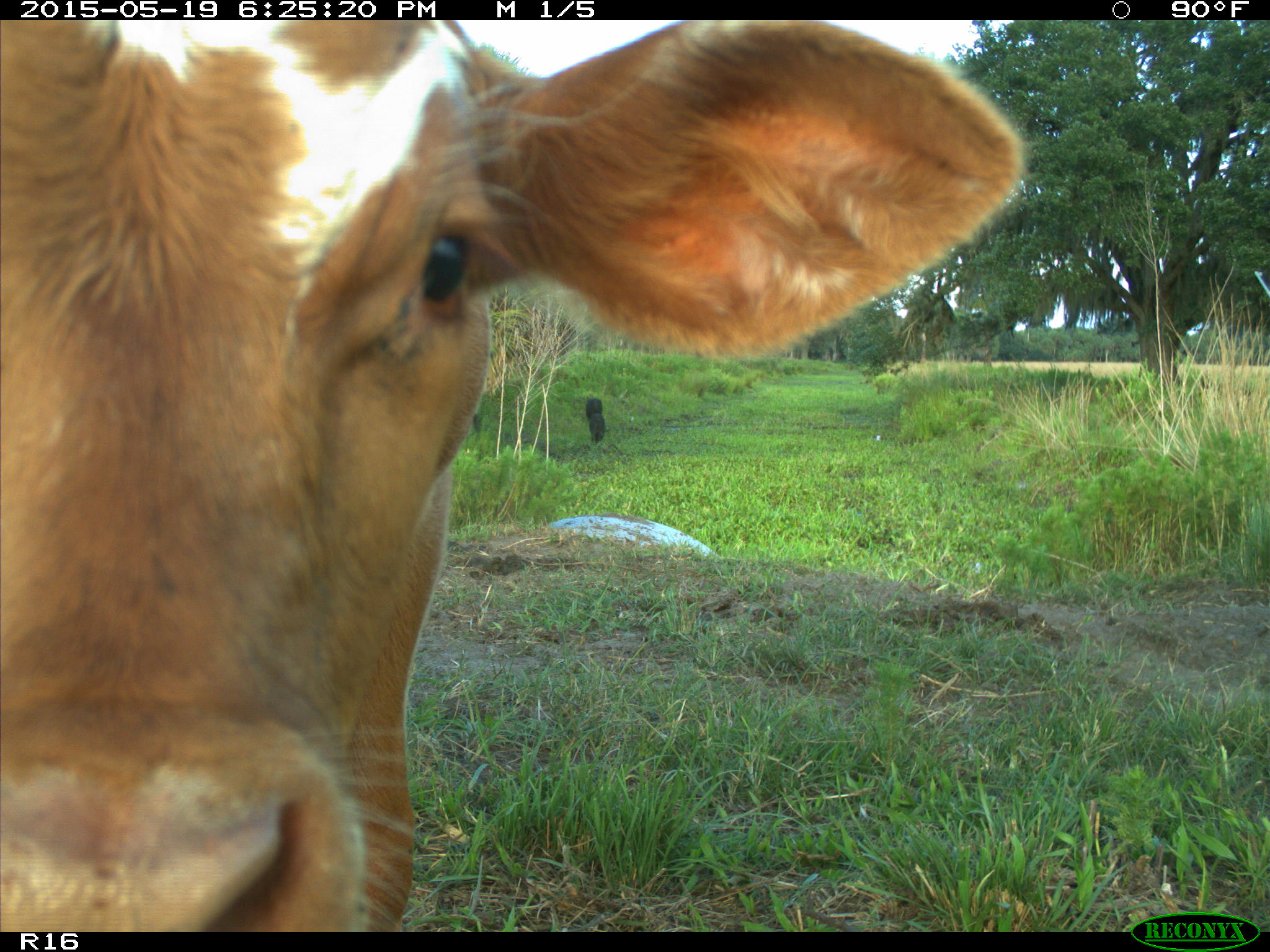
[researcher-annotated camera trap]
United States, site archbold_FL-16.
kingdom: Animalia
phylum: Chordata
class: Mammalia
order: Artiodactyla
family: Bovidae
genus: Bos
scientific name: Bos taurus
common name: domestic cow